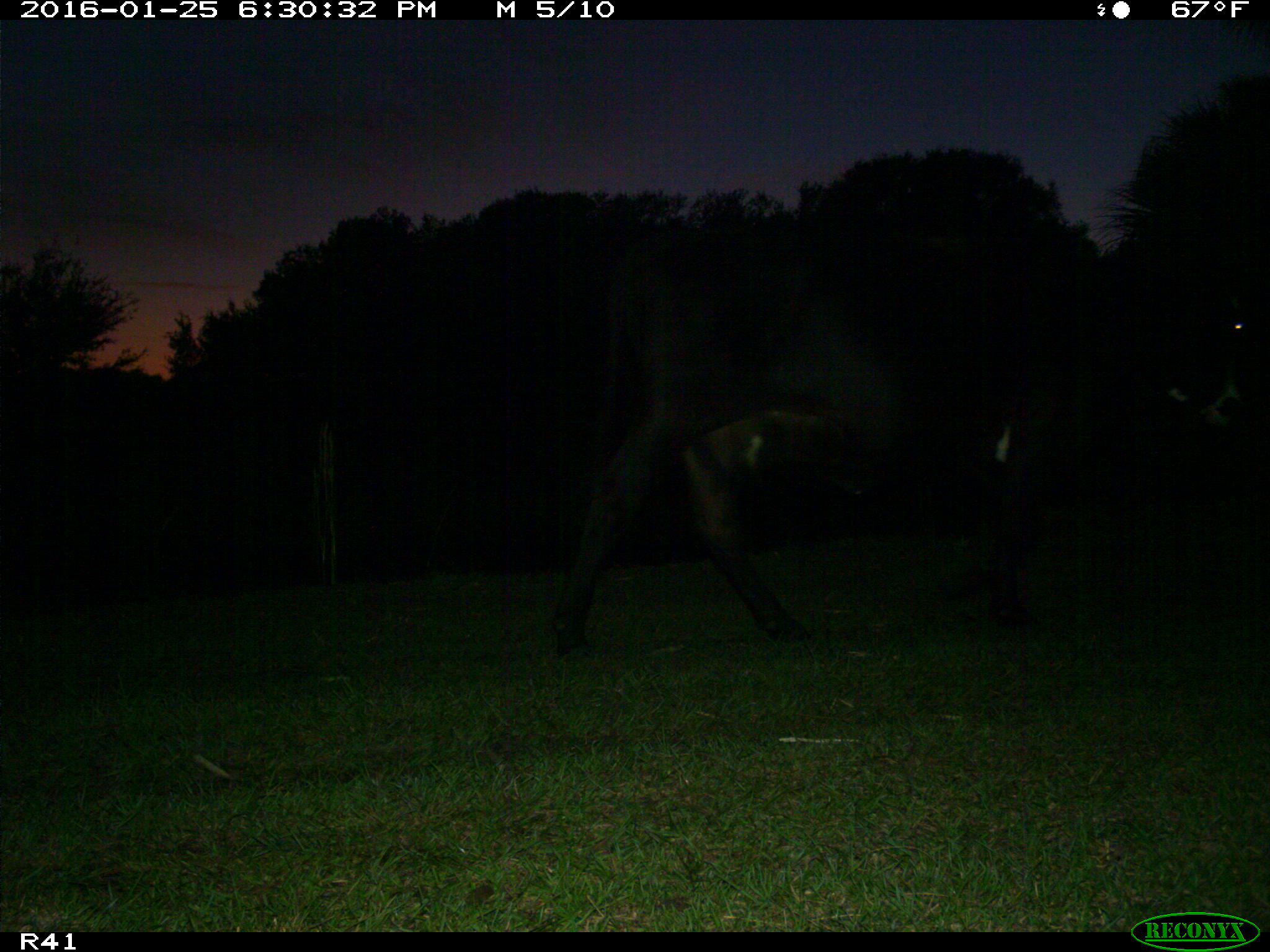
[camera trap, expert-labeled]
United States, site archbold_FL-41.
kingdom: Animalia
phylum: Chordata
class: Mammalia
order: Artiodactyla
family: Bovidae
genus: Bos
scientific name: Bos taurus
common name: domestic cow